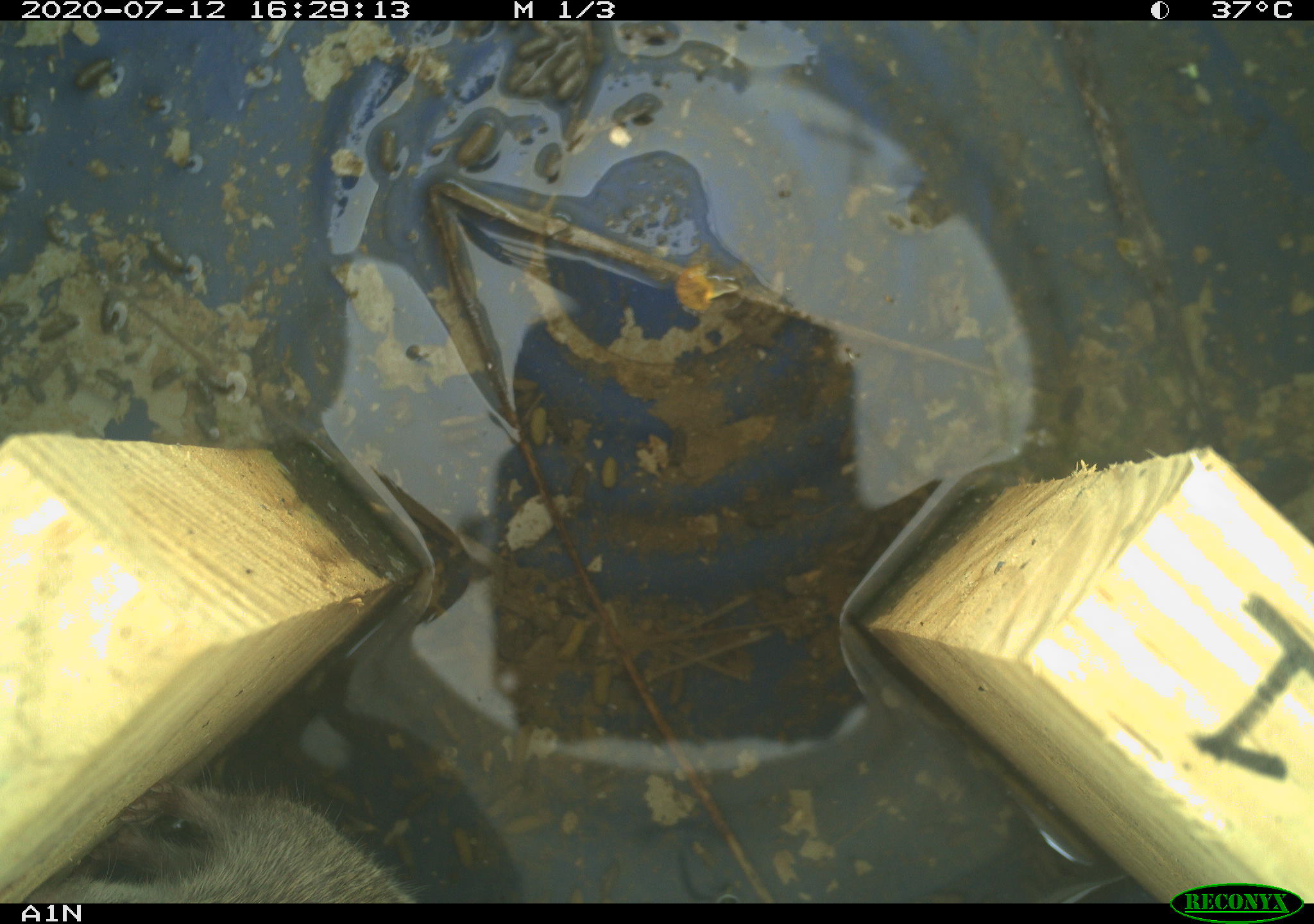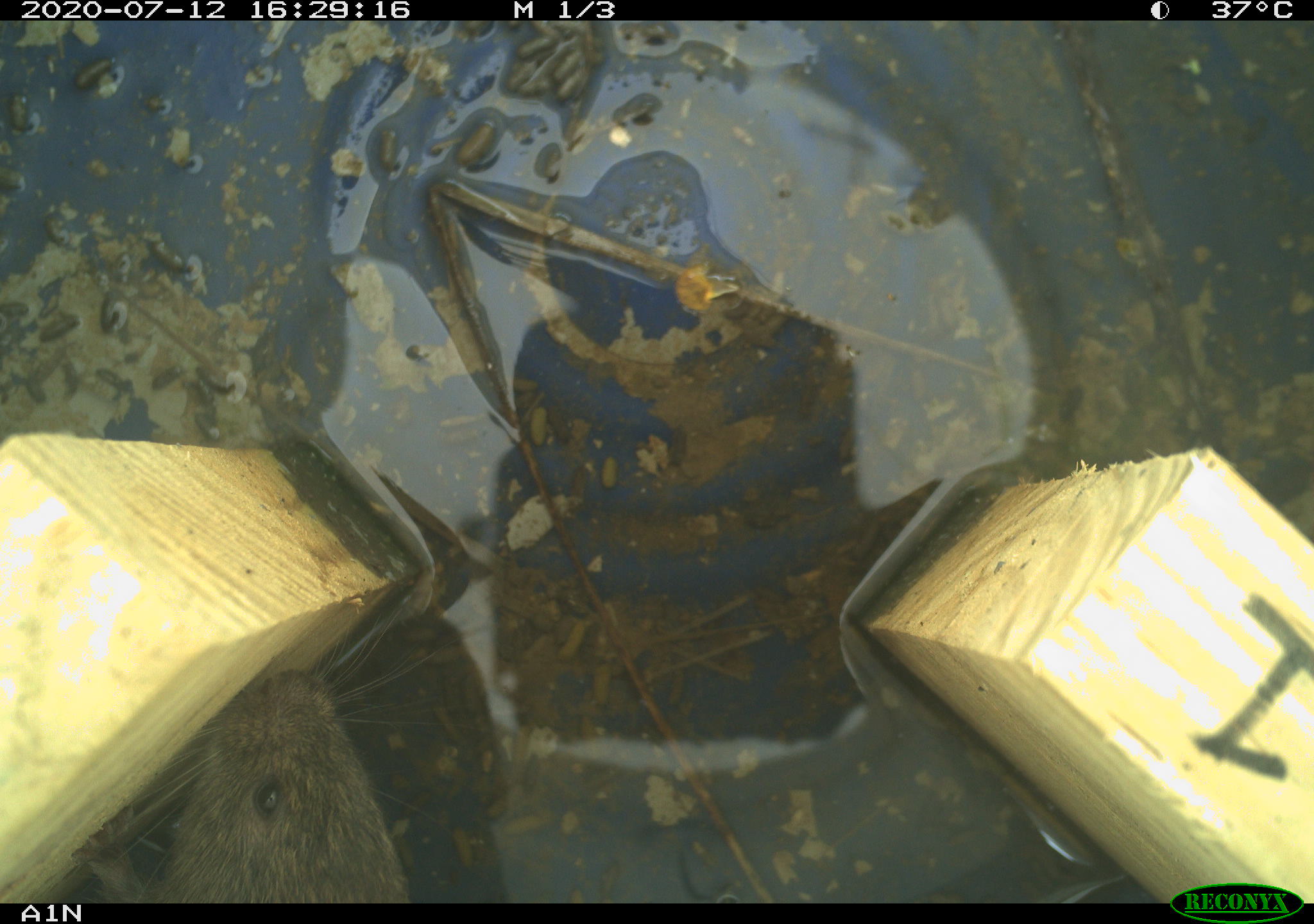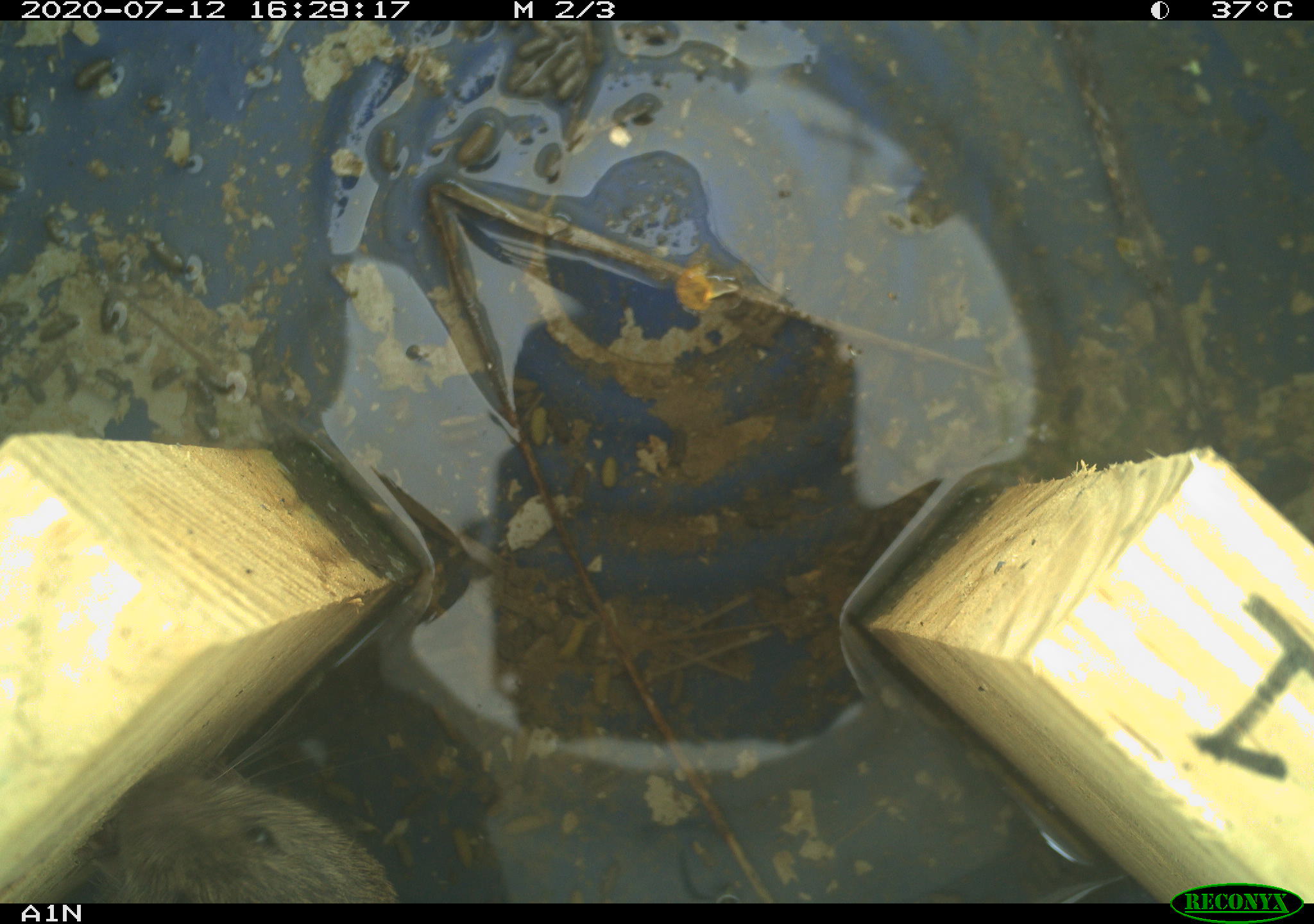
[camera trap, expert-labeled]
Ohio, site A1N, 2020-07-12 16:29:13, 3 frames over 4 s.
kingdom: Animalia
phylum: Chordata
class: Mammalia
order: Rodentia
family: Cricetidae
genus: Microtus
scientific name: Microtus pennsylvanicus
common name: meadow vole